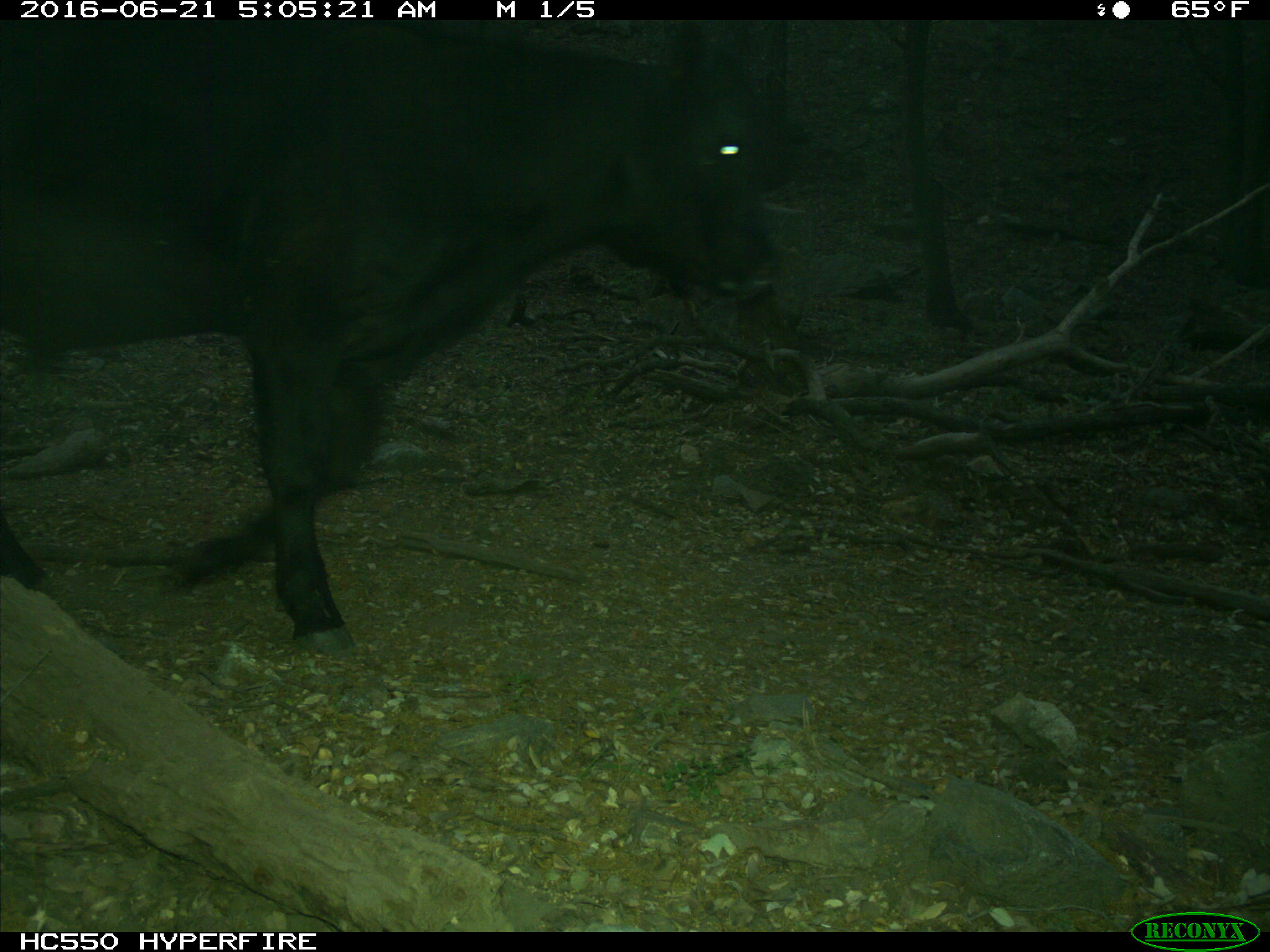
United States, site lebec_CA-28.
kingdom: Animalia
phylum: Chordata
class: Mammalia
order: Artiodactyla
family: Bovidae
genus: Bos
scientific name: Bos taurus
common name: domestic cow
Bos taurus (domestic cow).